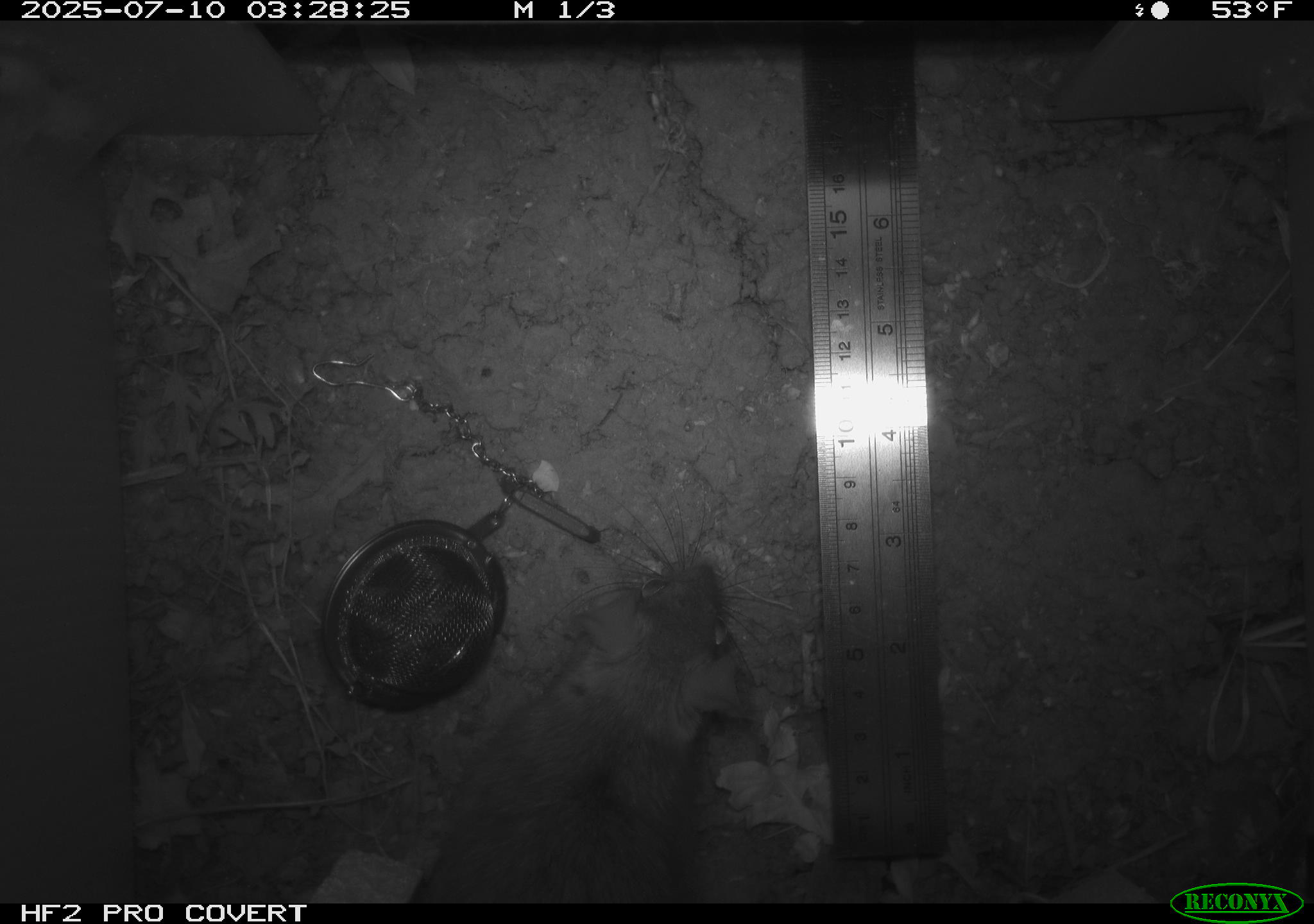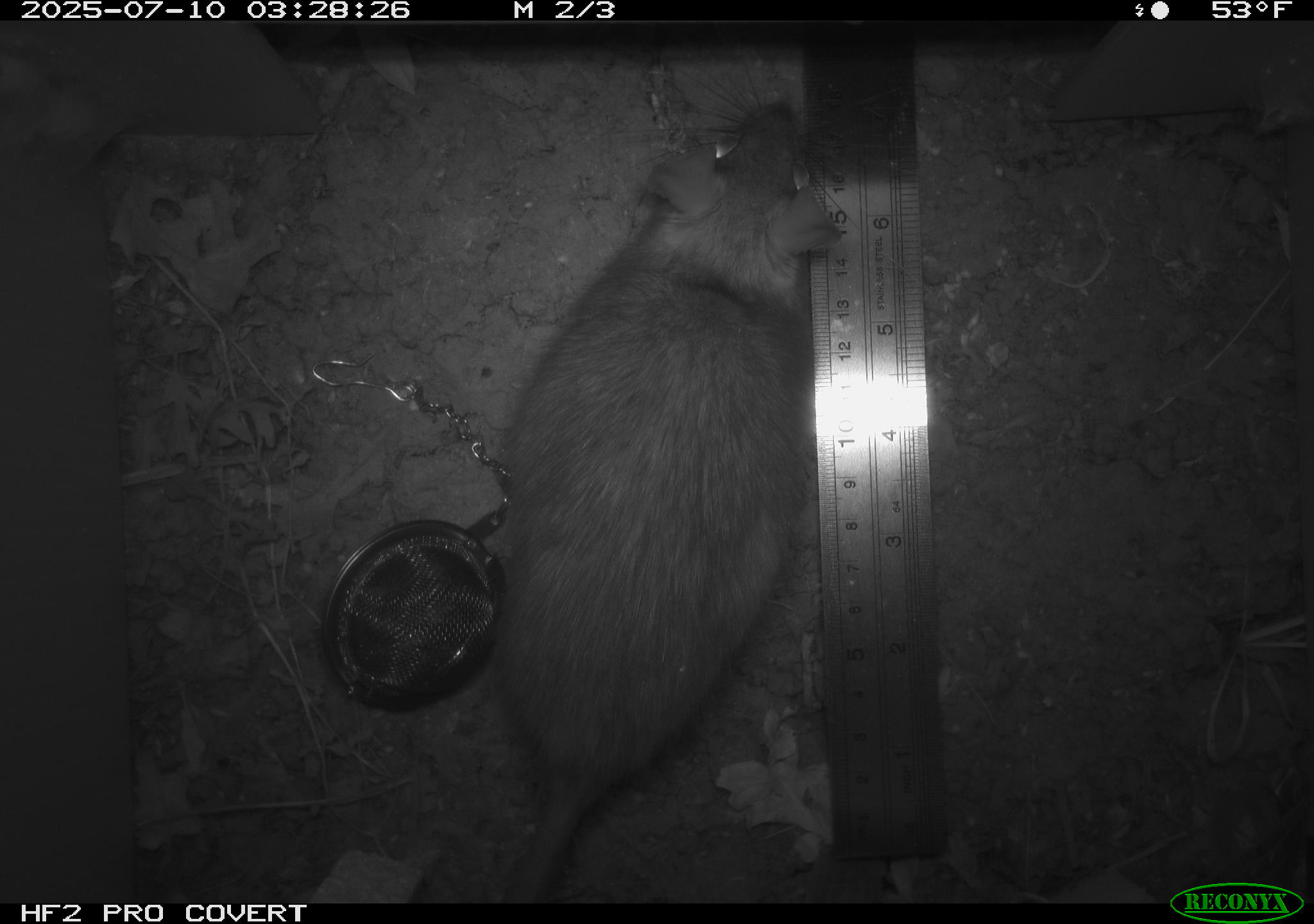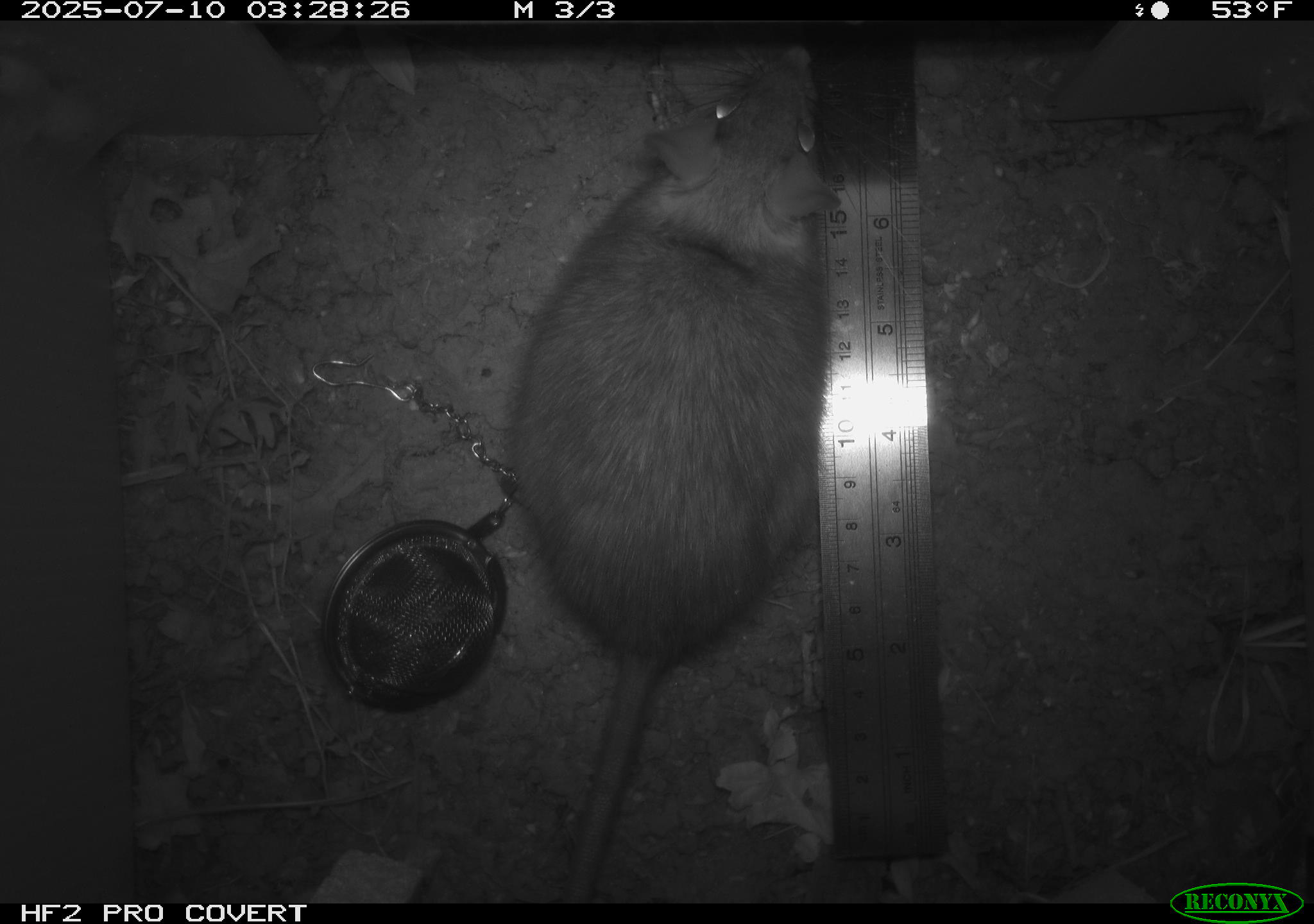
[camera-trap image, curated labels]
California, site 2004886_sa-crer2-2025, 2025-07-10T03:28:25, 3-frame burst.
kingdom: Animalia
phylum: Chordata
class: Mammalia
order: Rodentia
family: Muridae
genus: Rattus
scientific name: Rattus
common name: rat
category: rattus species